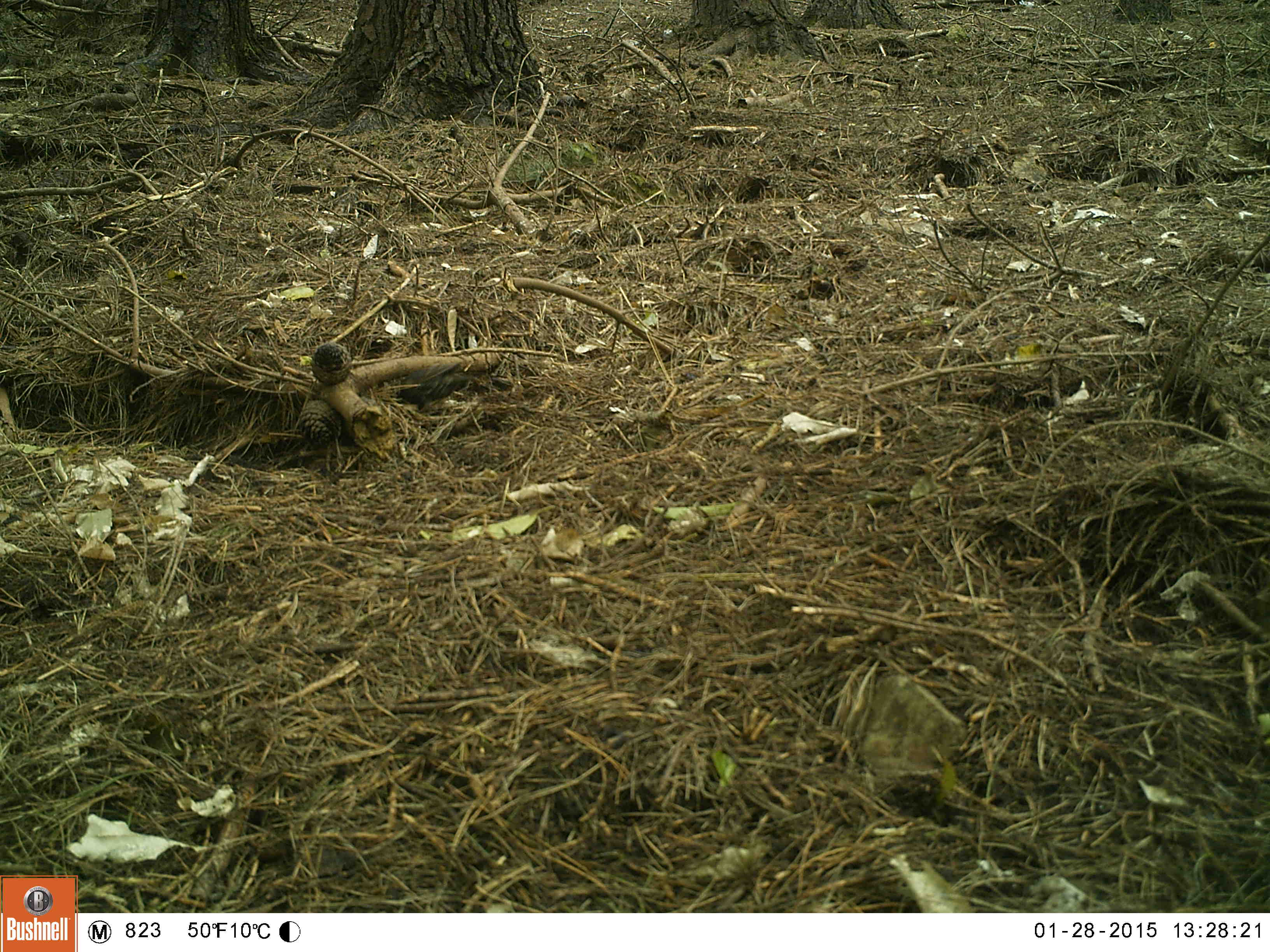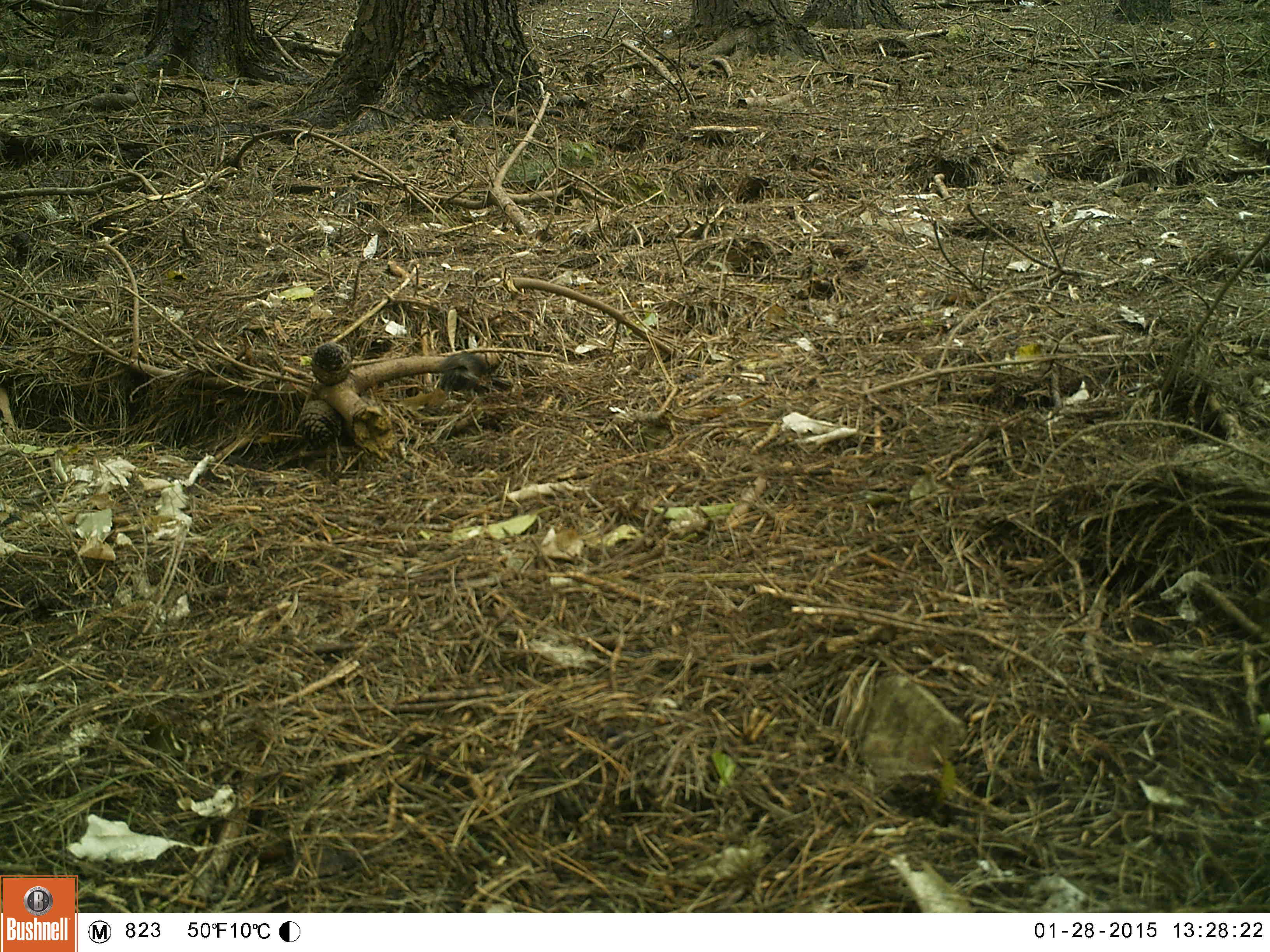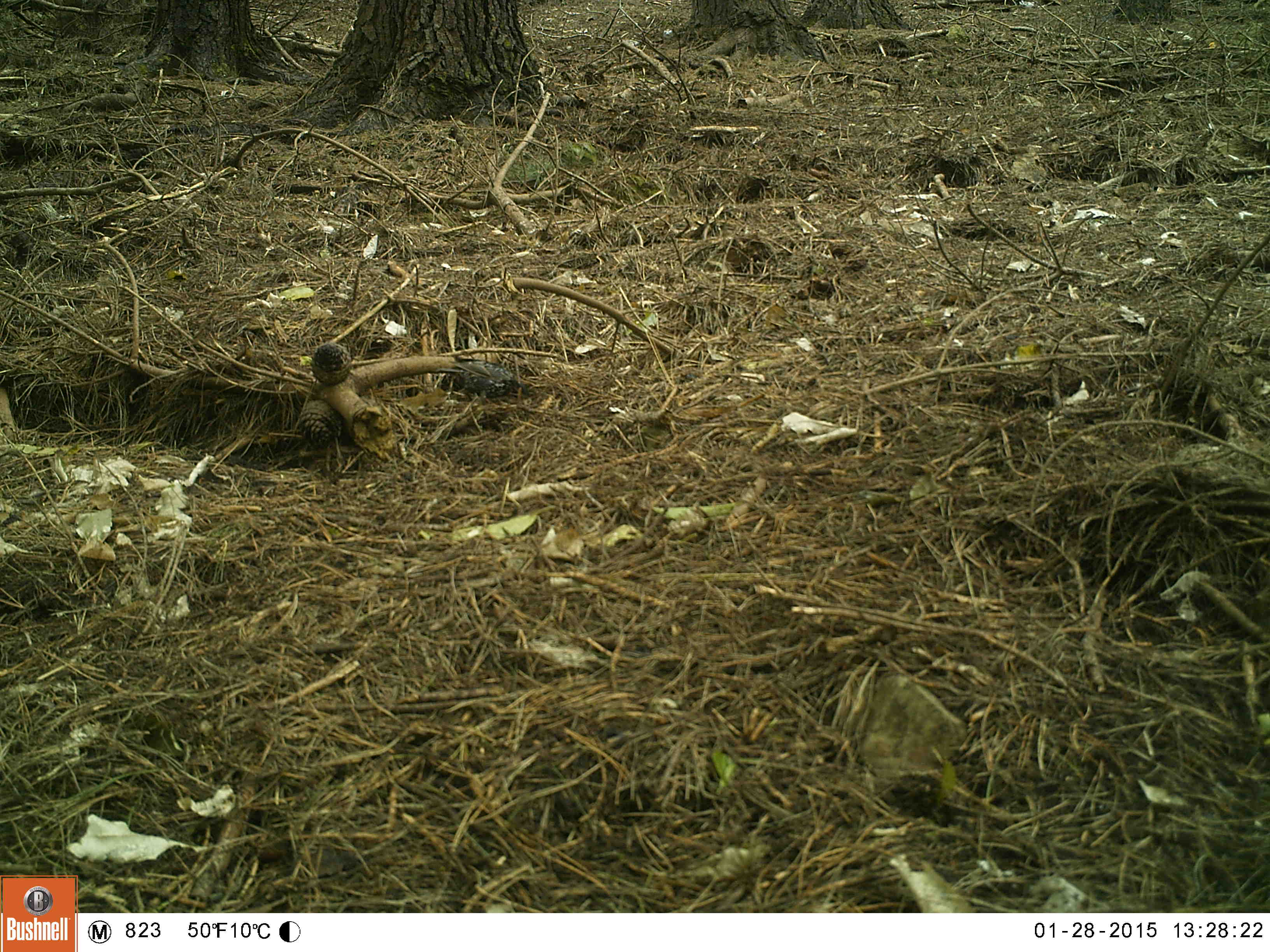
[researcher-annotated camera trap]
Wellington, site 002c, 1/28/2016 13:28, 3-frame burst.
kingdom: Animalia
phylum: Chordata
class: Aves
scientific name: Aves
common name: bird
Bird (Aves).